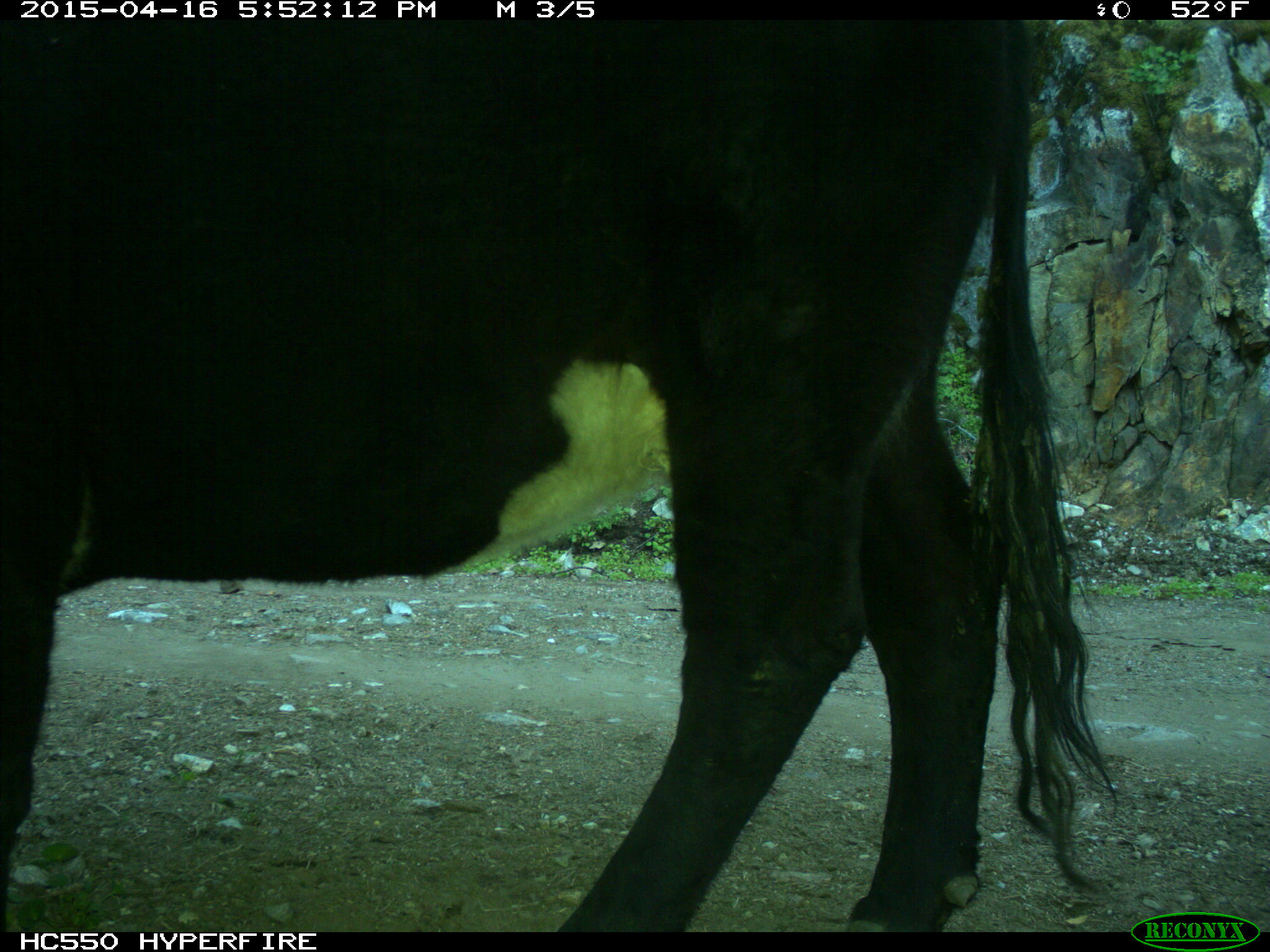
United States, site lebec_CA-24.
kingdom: Animalia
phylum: Chordata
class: Mammalia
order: Artiodactyla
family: Bovidae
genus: Bos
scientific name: Bos taurus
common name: domestic cow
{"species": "Bos taurus (domestic cow)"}